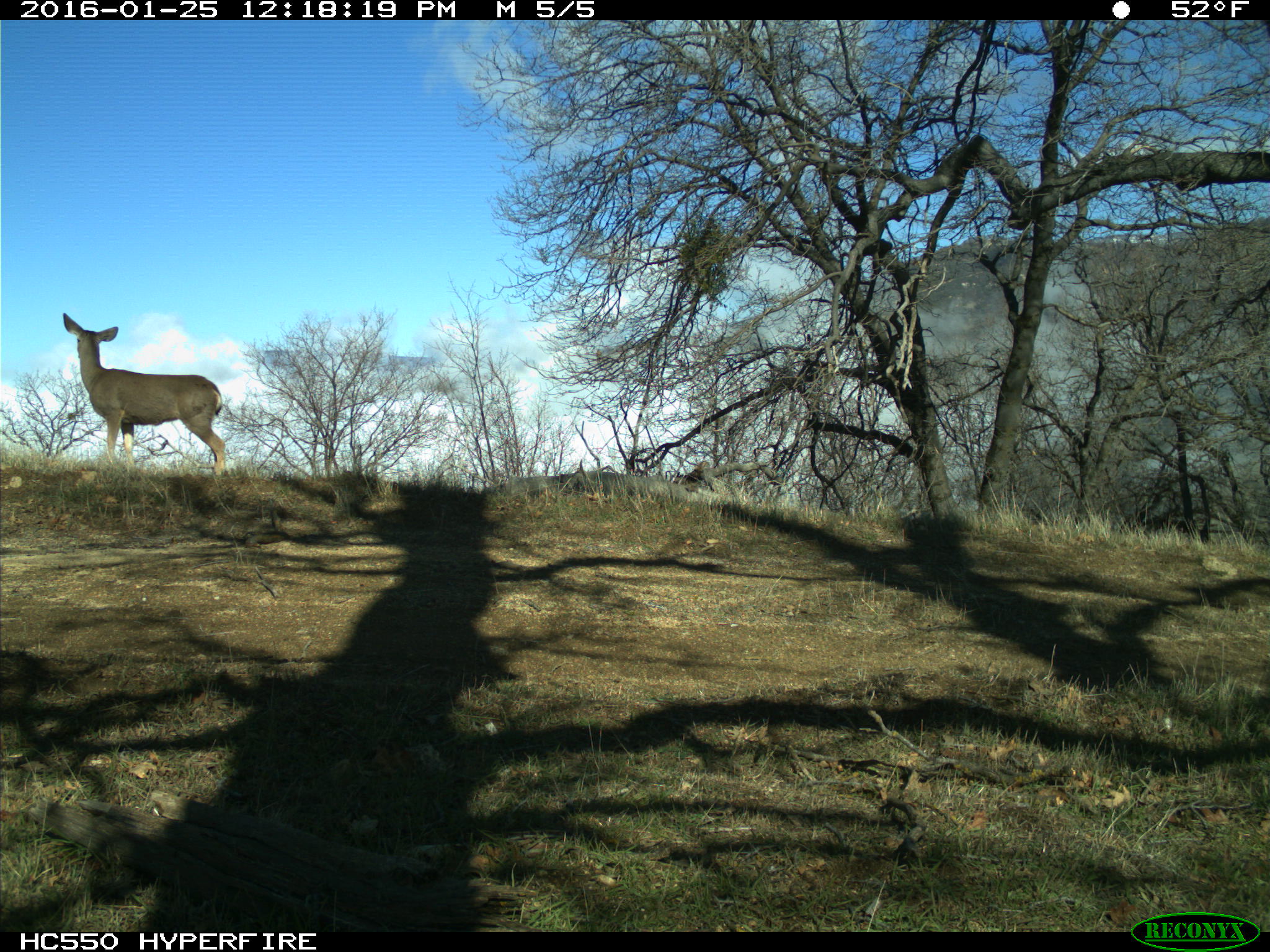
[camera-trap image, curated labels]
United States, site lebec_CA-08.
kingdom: Animalia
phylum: Chordata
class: Mammalia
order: Artiodactyla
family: Cervidae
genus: Odocoileus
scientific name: Odocoileus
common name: deer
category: unidentified deer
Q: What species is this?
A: Unidentified deer (deer) (Odocoileus).